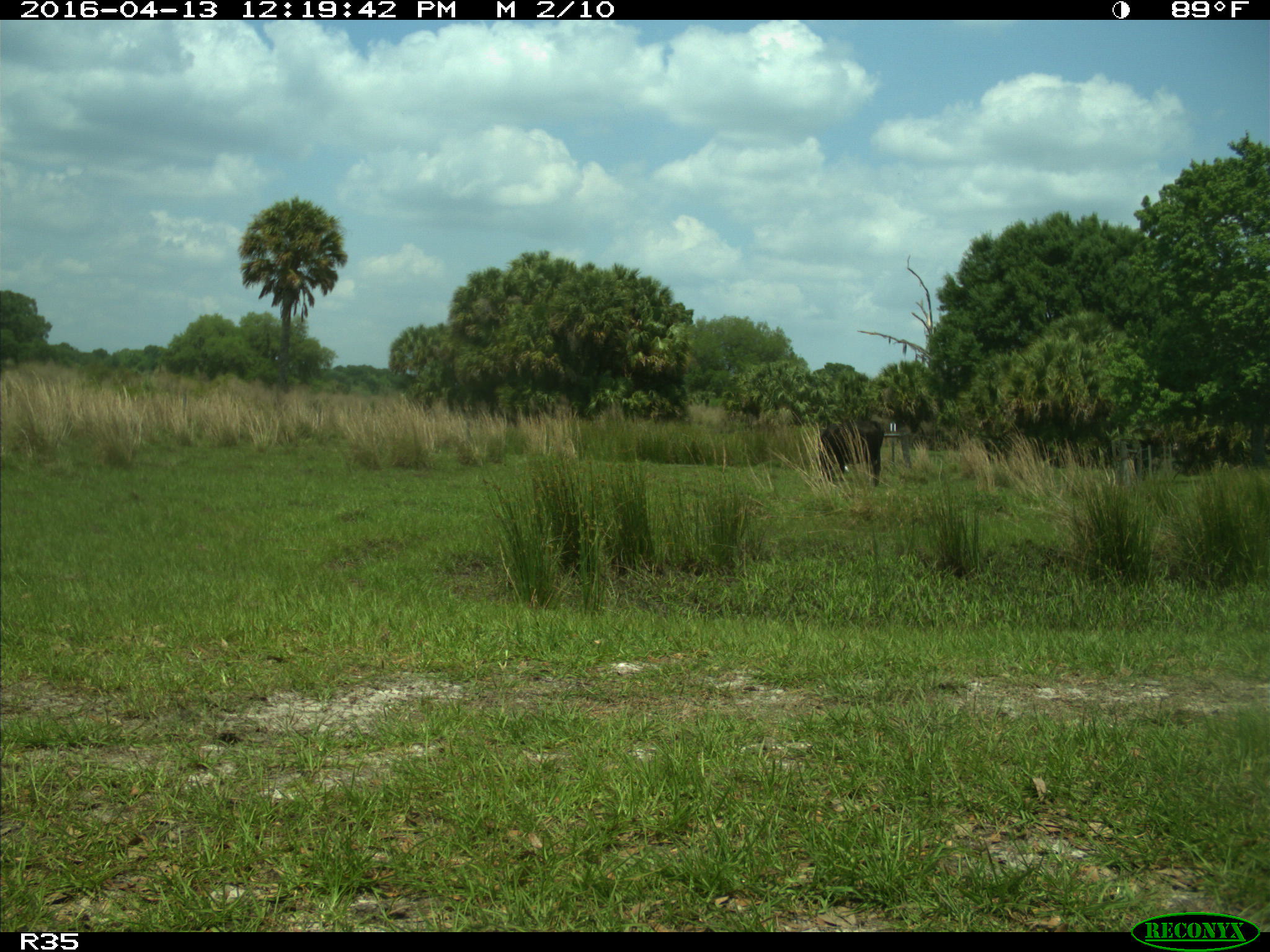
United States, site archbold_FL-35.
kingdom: Animalia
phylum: Chordata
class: Mammalia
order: Artiodactyla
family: Bovidae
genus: Bos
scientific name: Bos taurus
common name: domestic cow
Bos taurus (domestic cow).